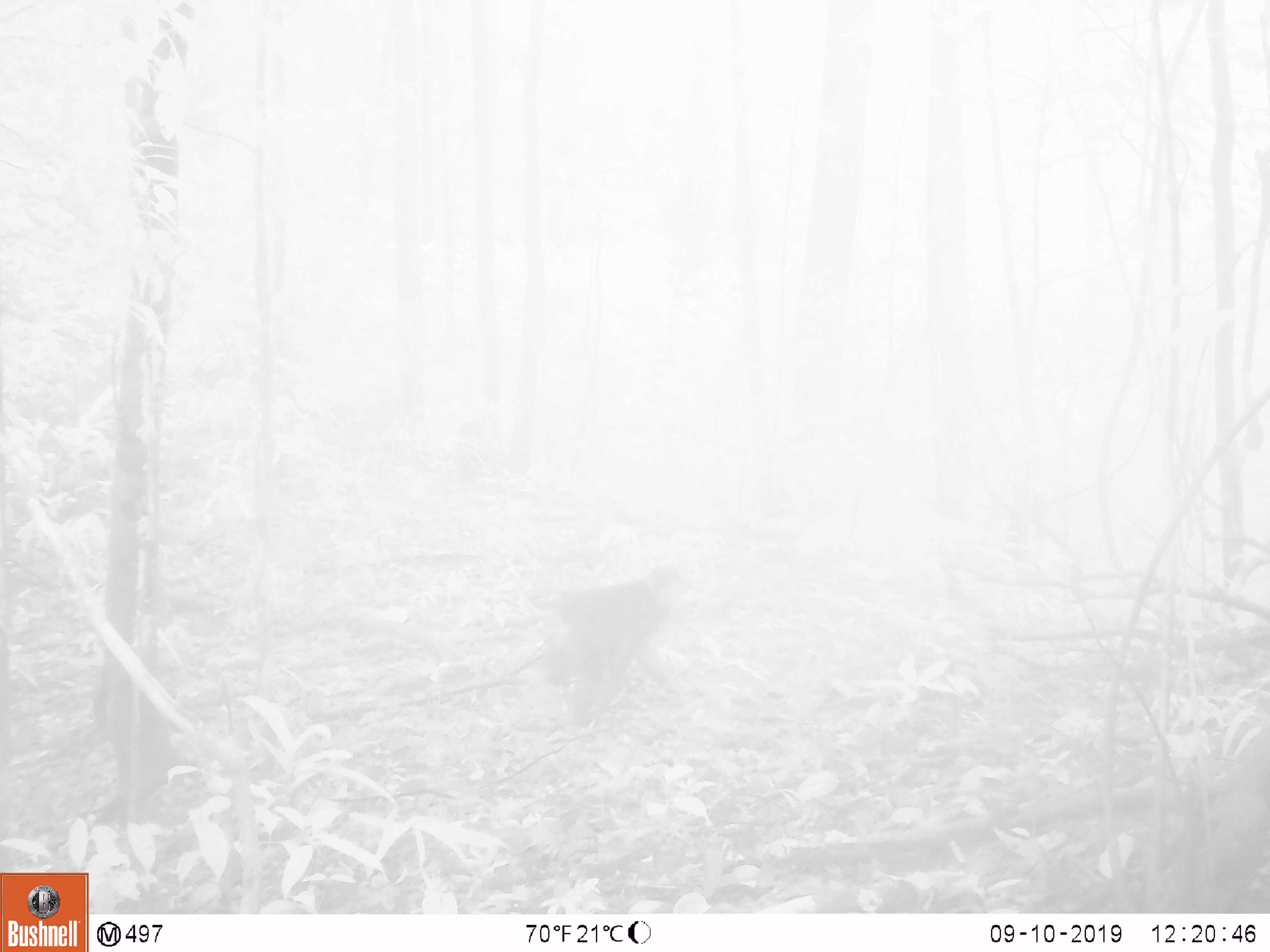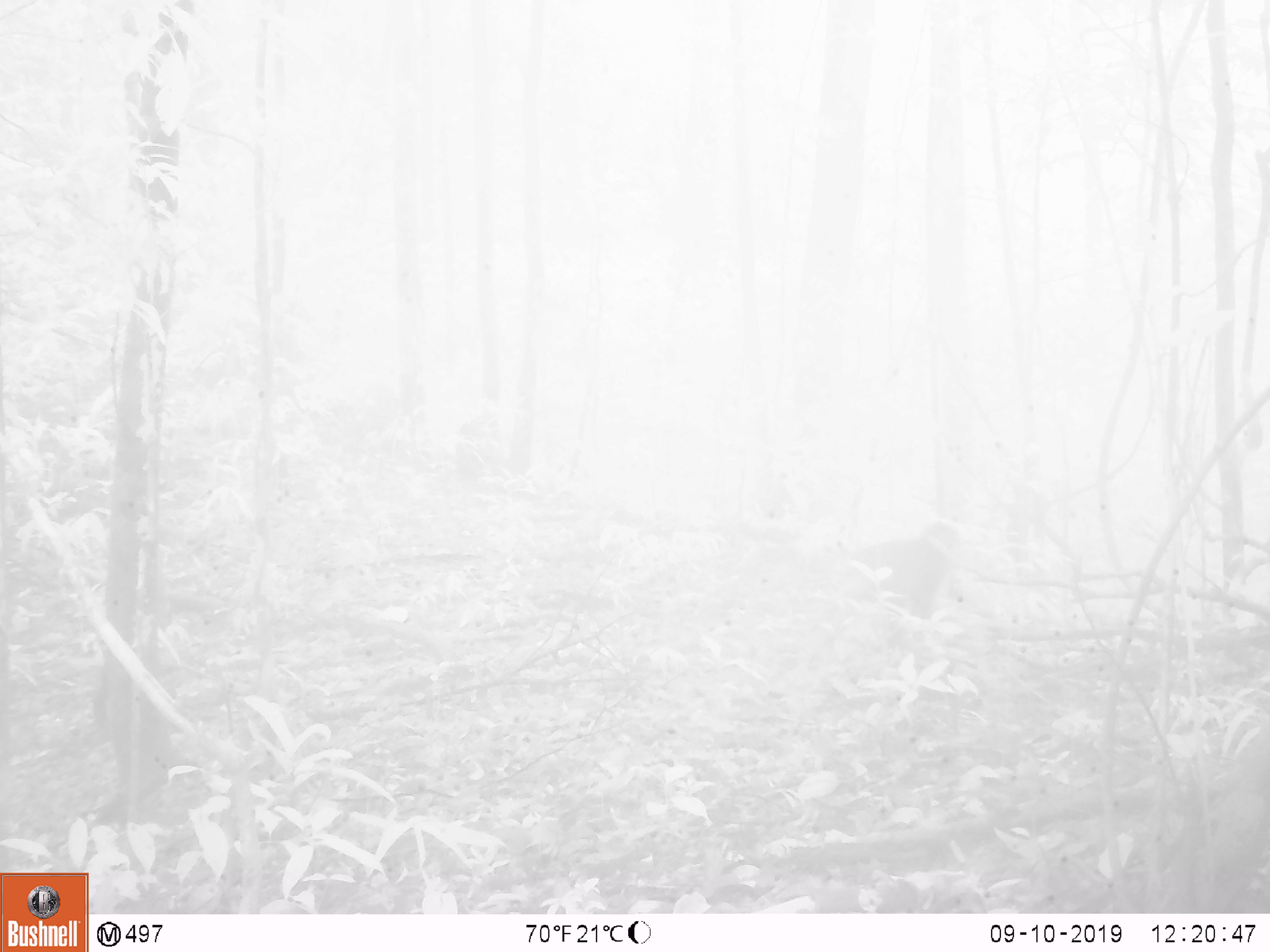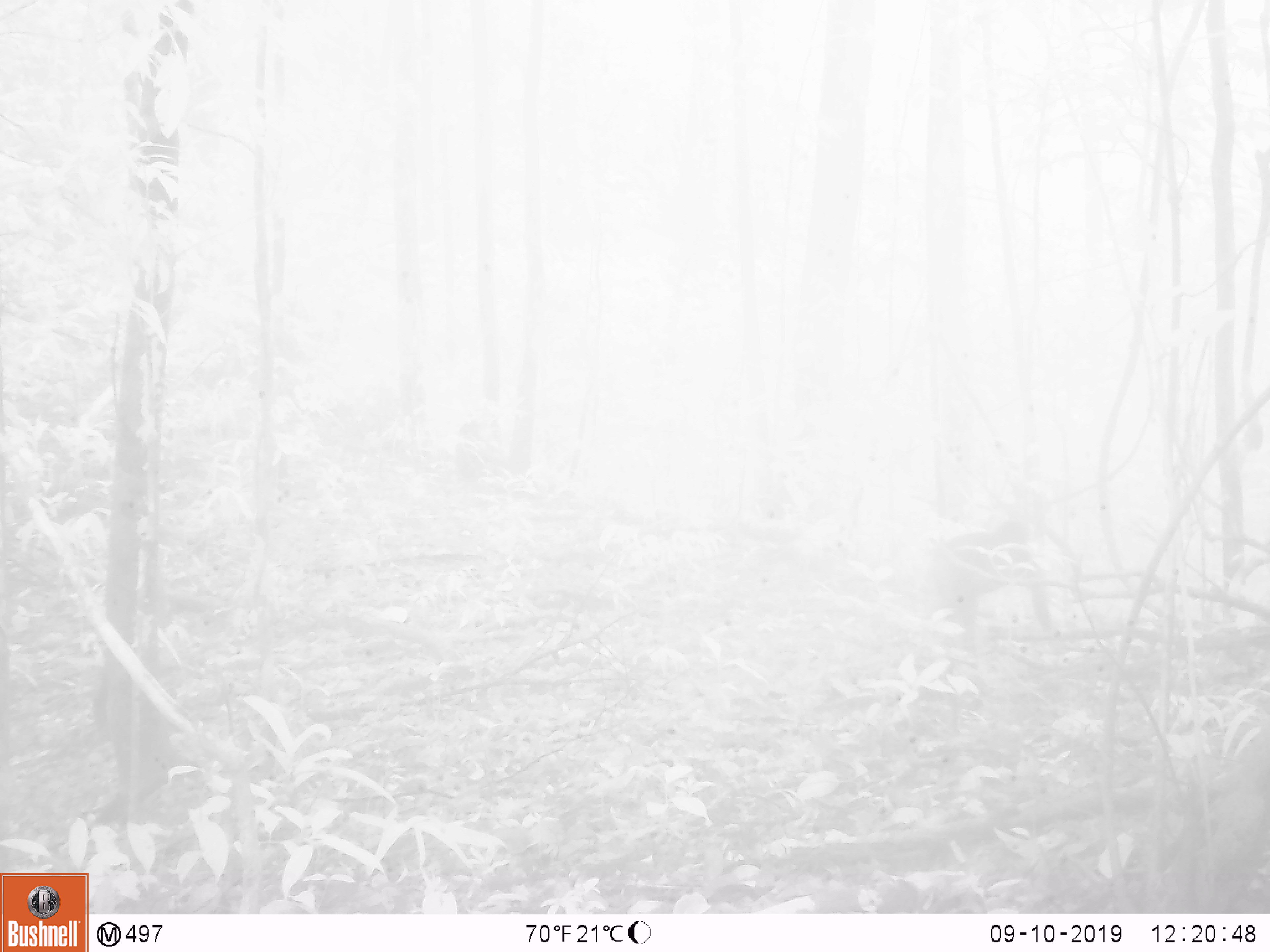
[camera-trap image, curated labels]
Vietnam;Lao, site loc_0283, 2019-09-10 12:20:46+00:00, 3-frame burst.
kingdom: Animalia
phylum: Chordata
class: Mammalia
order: Primates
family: Cercopithecidae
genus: Macaca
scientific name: Macaca arctoides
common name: stump-tailed macaque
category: stump tailed macaque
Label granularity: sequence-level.